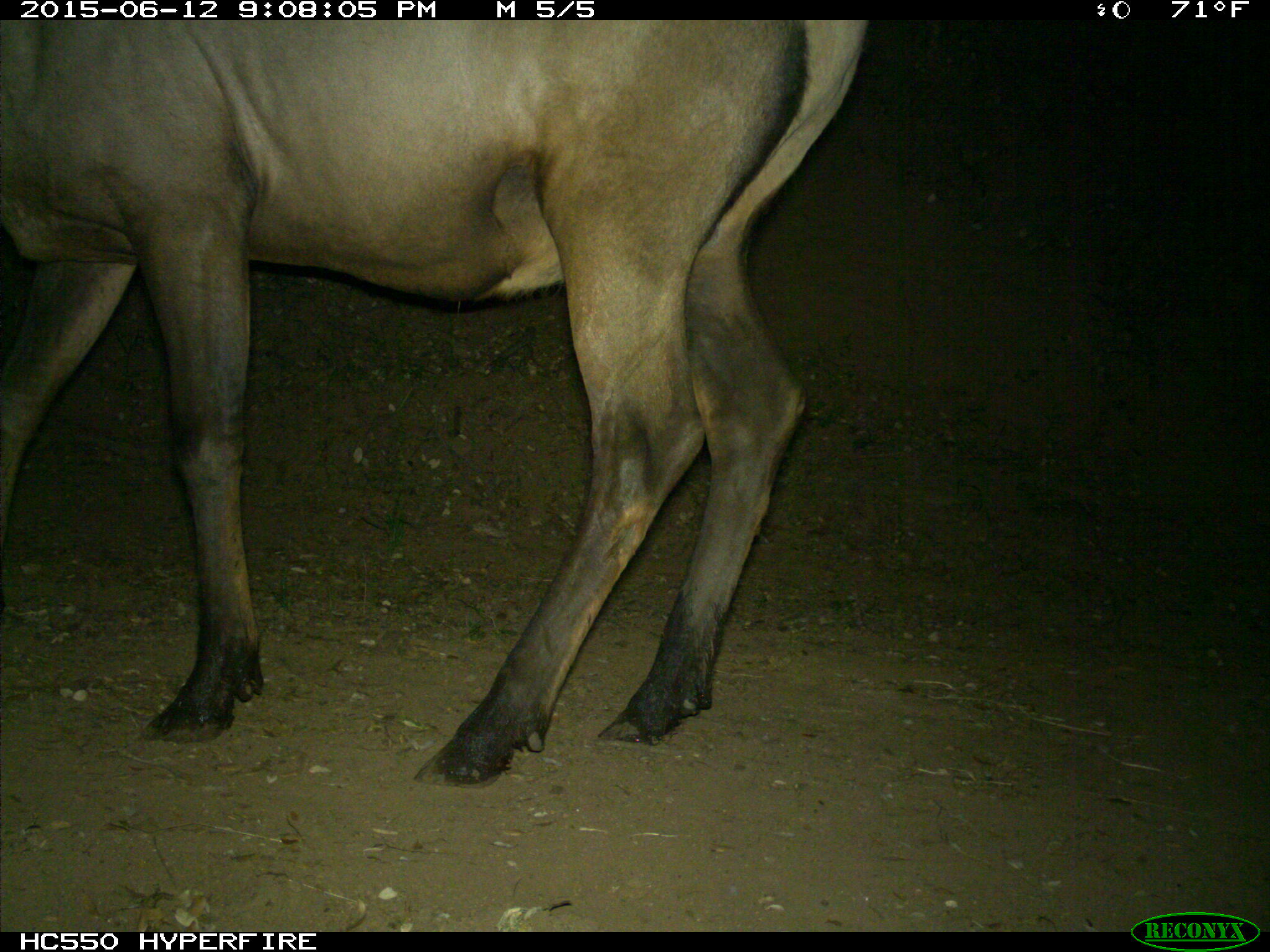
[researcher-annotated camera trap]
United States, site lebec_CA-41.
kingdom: Animalia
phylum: Chordata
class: Mammalia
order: Artiodactyla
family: Cervidae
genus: Cervus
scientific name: Cervus canadensis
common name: elk